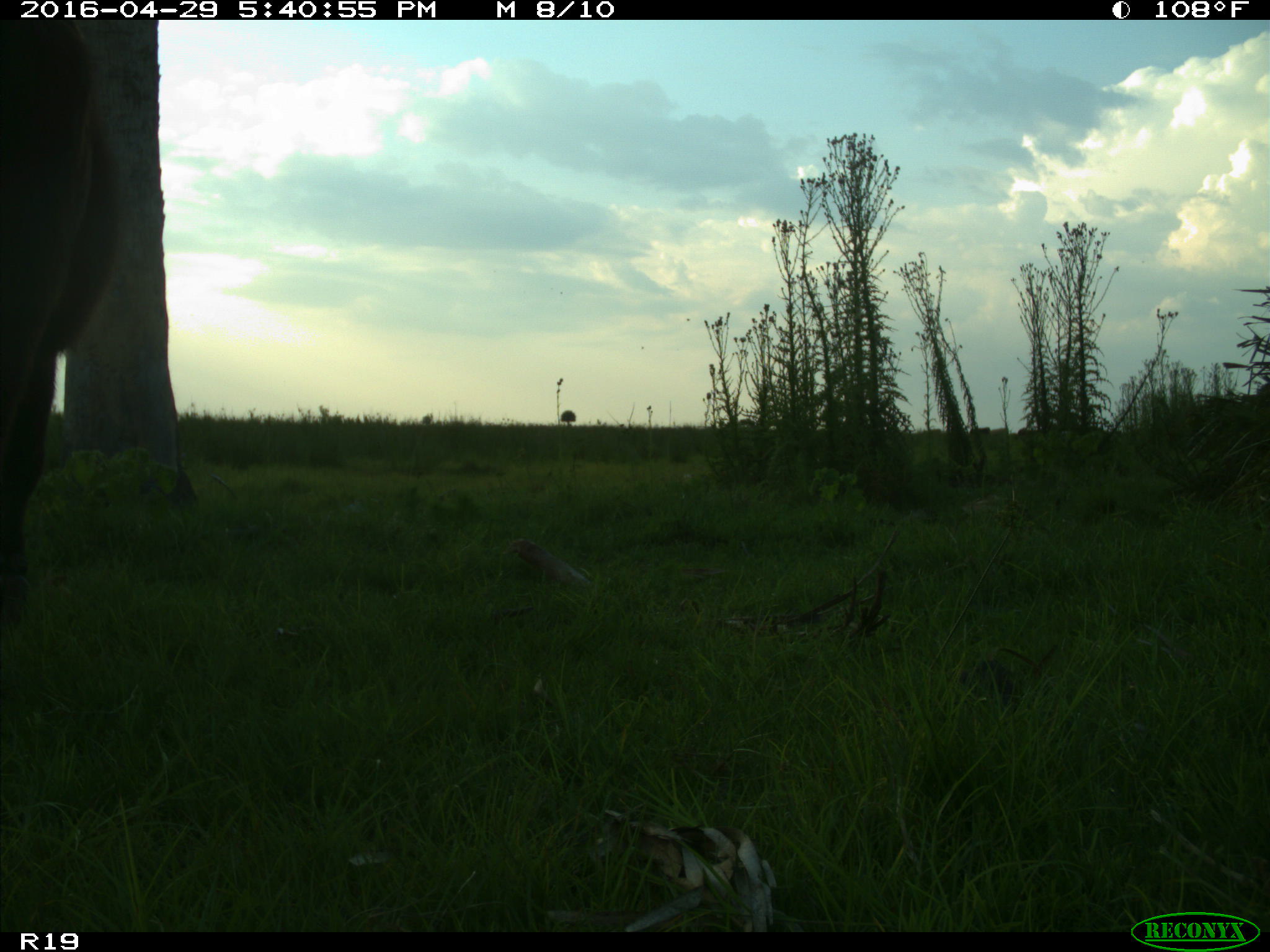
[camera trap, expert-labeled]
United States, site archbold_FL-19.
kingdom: Animalia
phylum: Chordata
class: Mammalia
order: Artiodactyla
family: Bovidae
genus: Bos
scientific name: Bos taurus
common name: domestic cow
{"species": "Bos taurus (domestic cow)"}